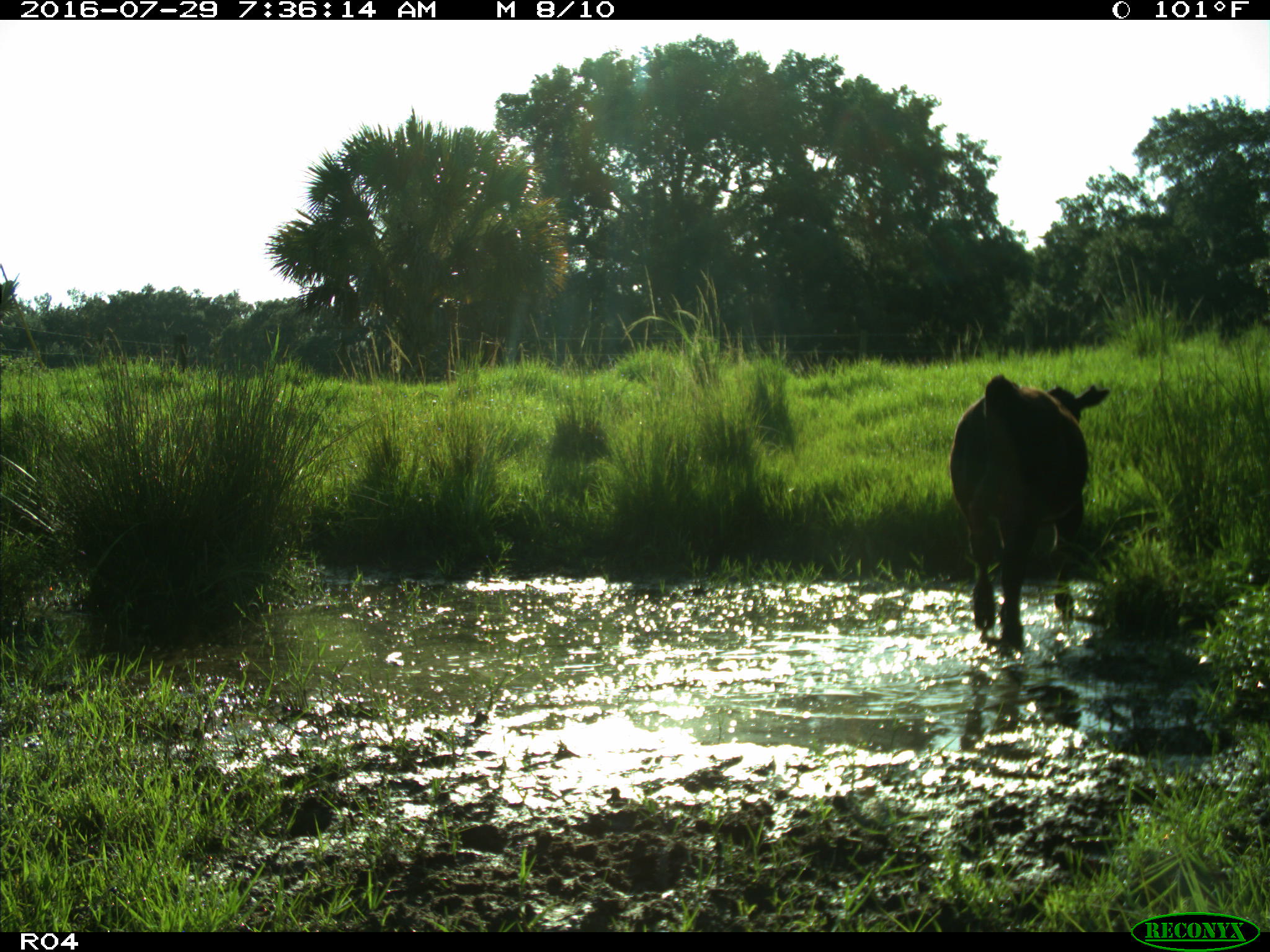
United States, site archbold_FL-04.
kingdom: Animalia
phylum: Chordata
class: Mammalia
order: Artiodactyla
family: Bovidae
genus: Bos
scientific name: Bos taurus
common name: domestic cow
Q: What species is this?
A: Bos taurus (domestic cow).